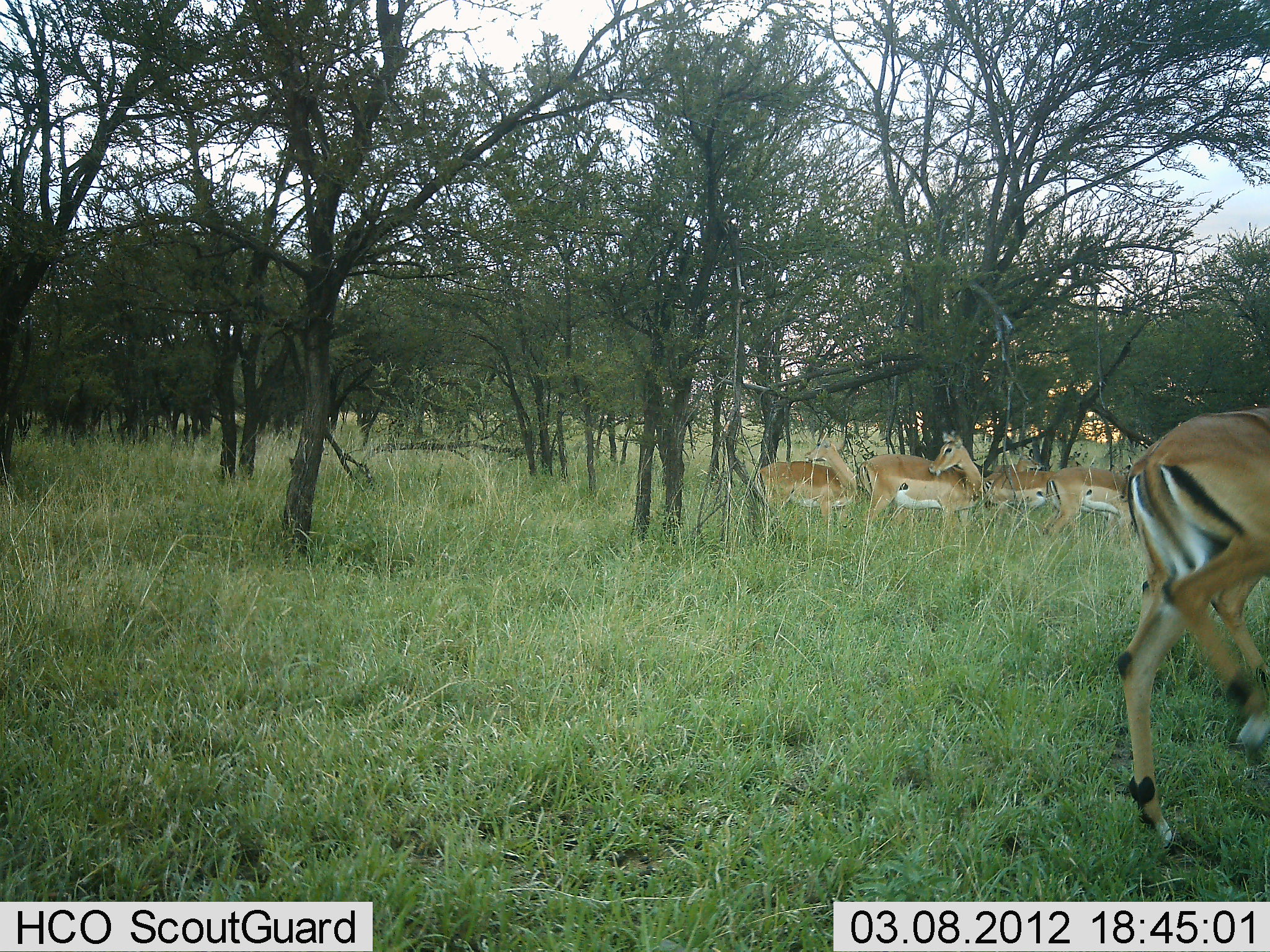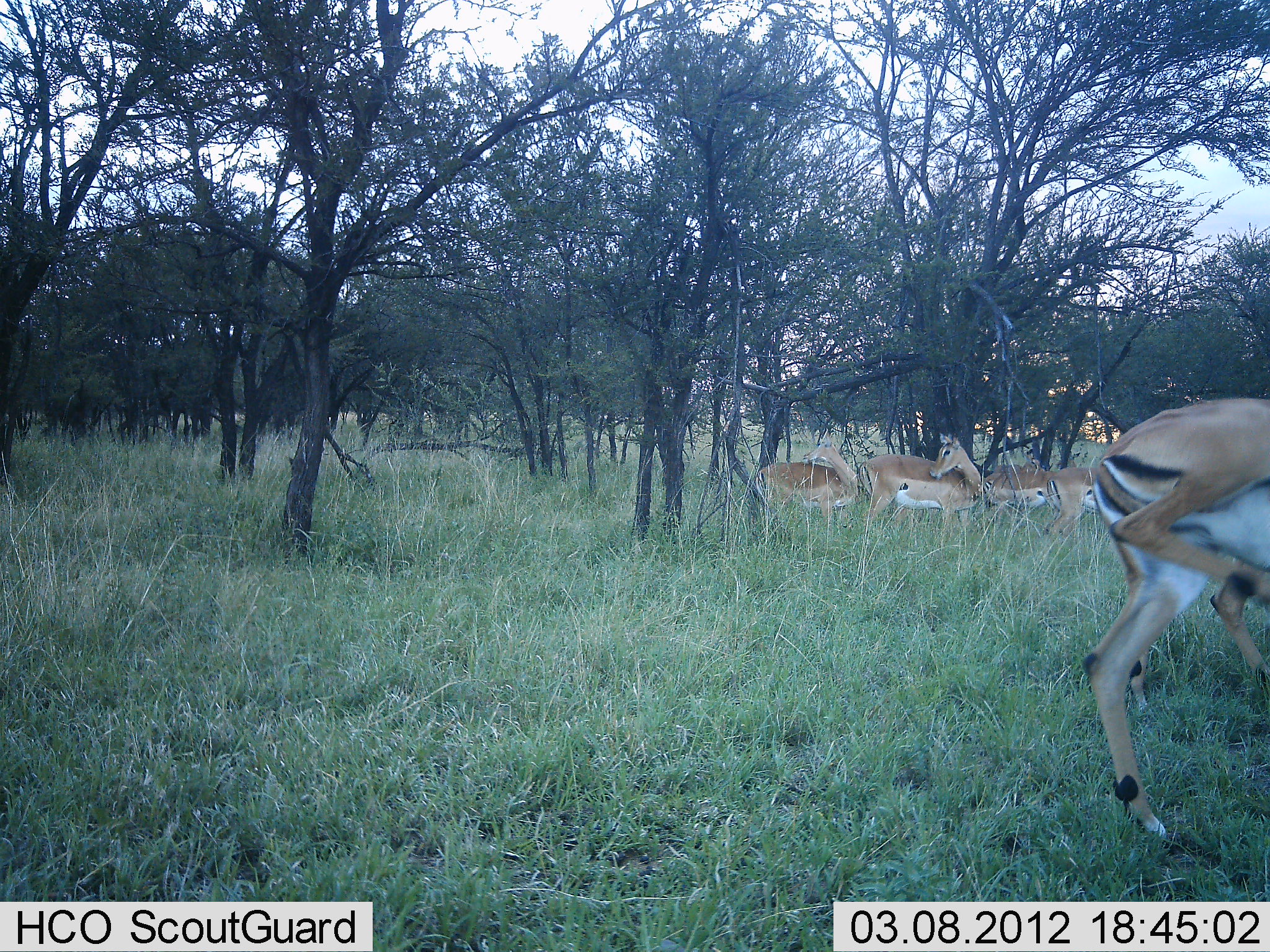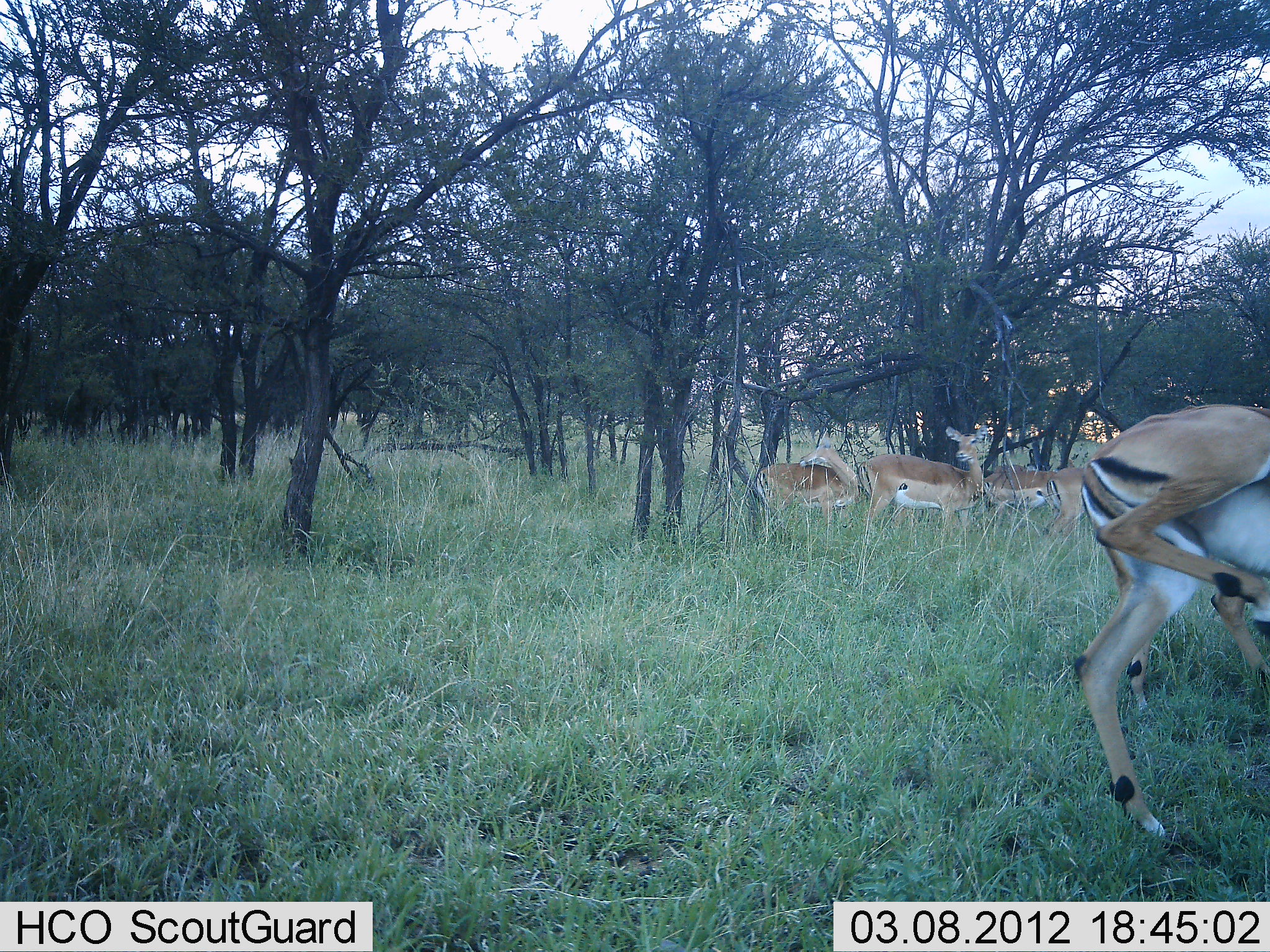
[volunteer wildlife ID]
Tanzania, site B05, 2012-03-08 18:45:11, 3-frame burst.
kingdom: Animalia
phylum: Chordata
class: Mammalia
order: Artiodactyla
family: Bovidae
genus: Aepyceros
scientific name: Aepyceros melampus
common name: impala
Impala (Aepyceros melampus), count 6. Behavior (volunteer vote fractions): standing 100%, resting 8%, moving 15%, interacting 8%. Young present (vote fraction): 0%. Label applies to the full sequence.